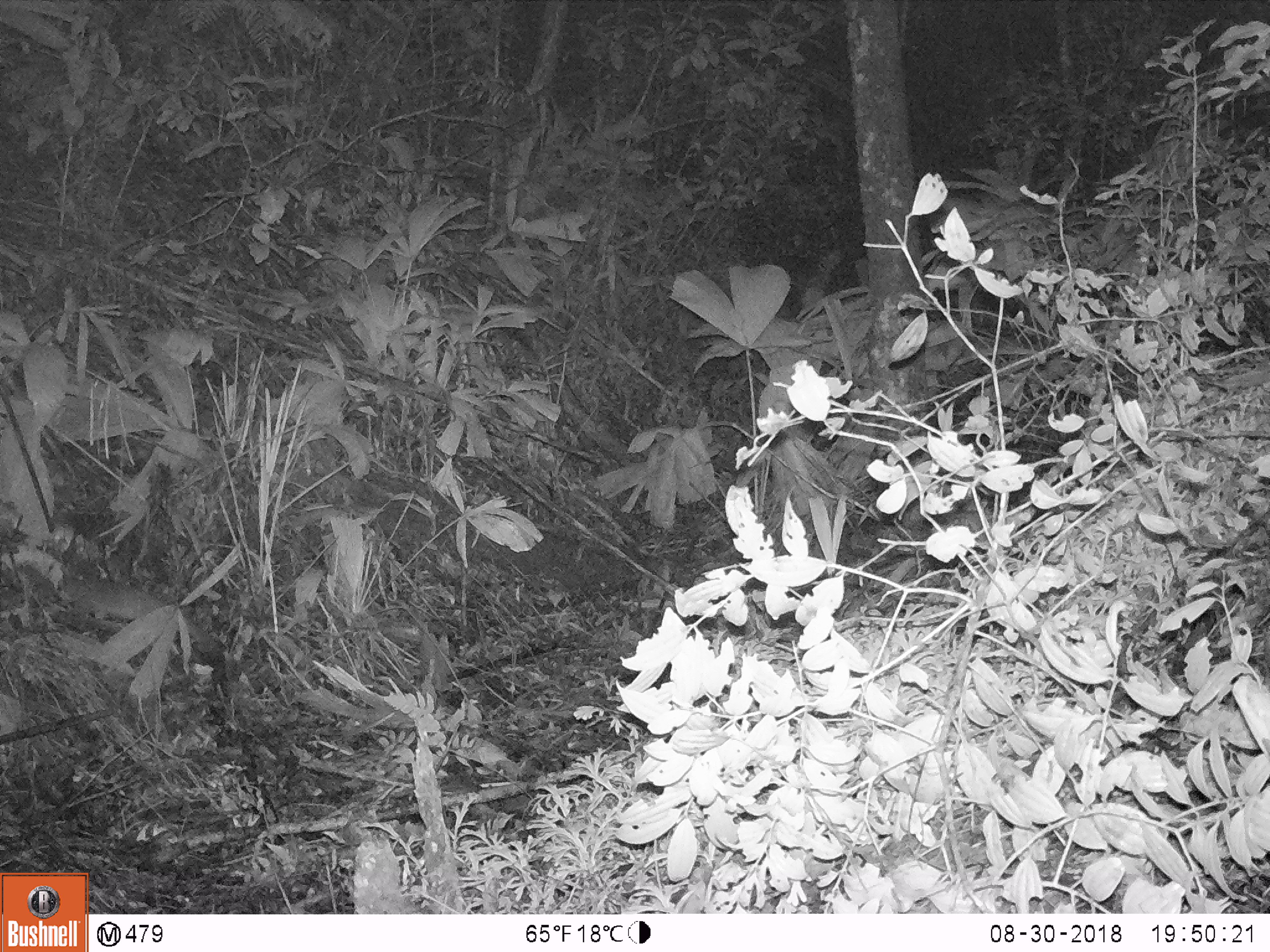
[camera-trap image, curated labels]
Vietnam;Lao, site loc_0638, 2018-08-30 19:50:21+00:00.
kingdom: Animalia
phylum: Chordata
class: Mammalia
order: Carnivora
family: Mustelidae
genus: Melogale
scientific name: Melogale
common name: ferret badger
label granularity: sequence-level